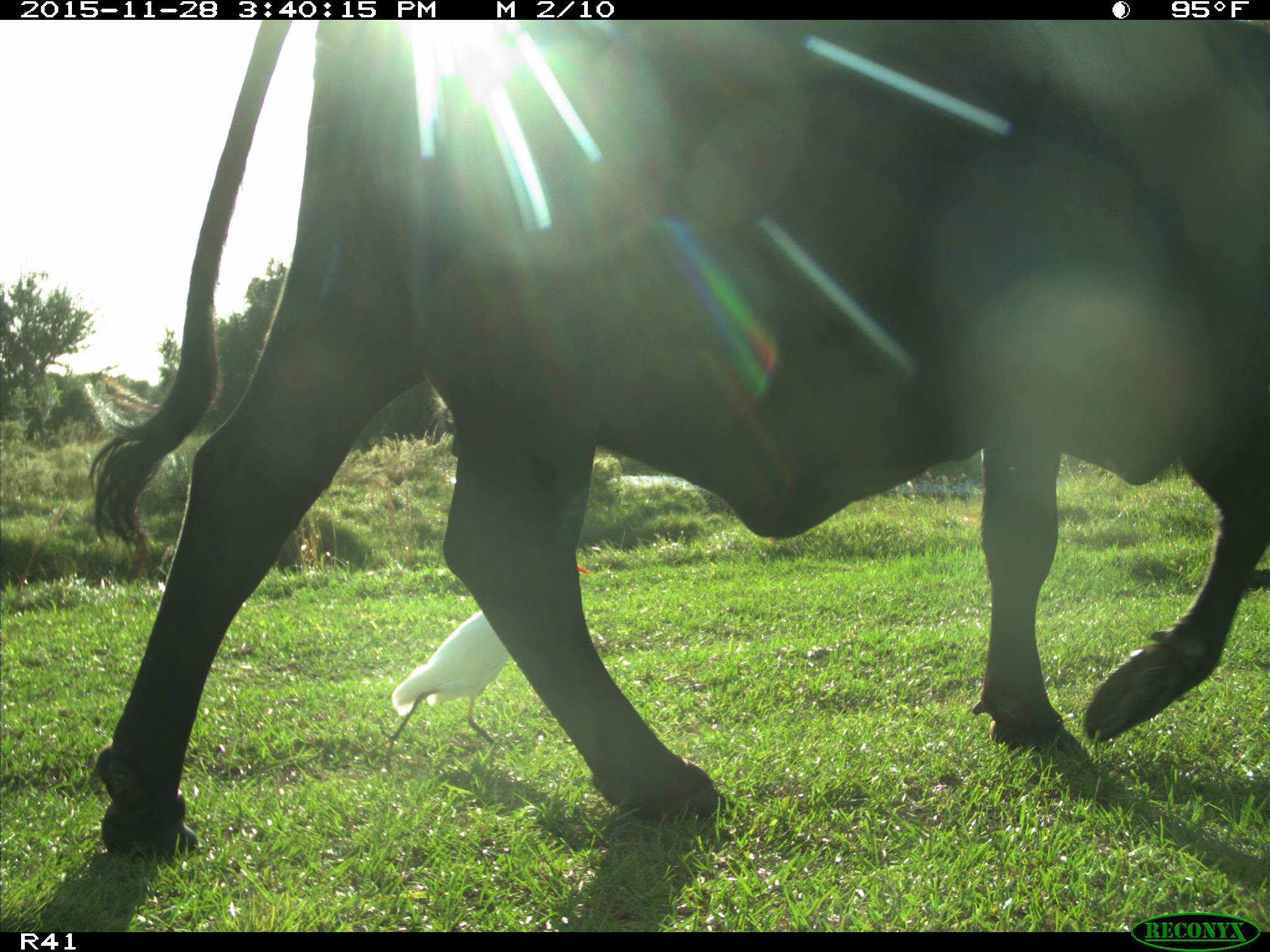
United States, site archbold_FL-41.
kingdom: Animalia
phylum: Chordata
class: Mammalia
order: Artiodactyla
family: Bovidae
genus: Bos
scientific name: Bos taurus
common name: domestic cow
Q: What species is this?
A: Bos taurus (domestic cow).